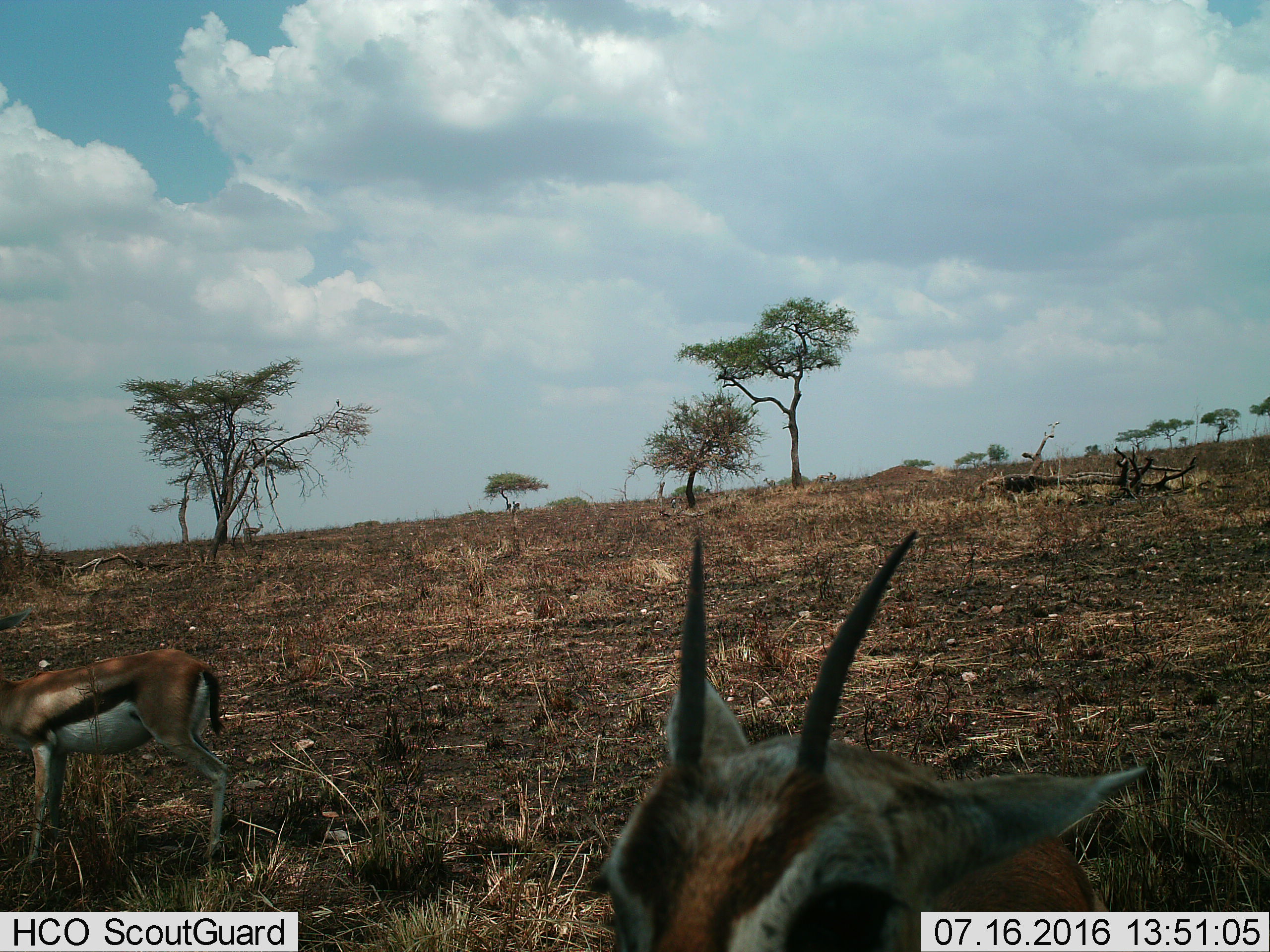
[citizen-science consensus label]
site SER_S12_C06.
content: unidentified animal